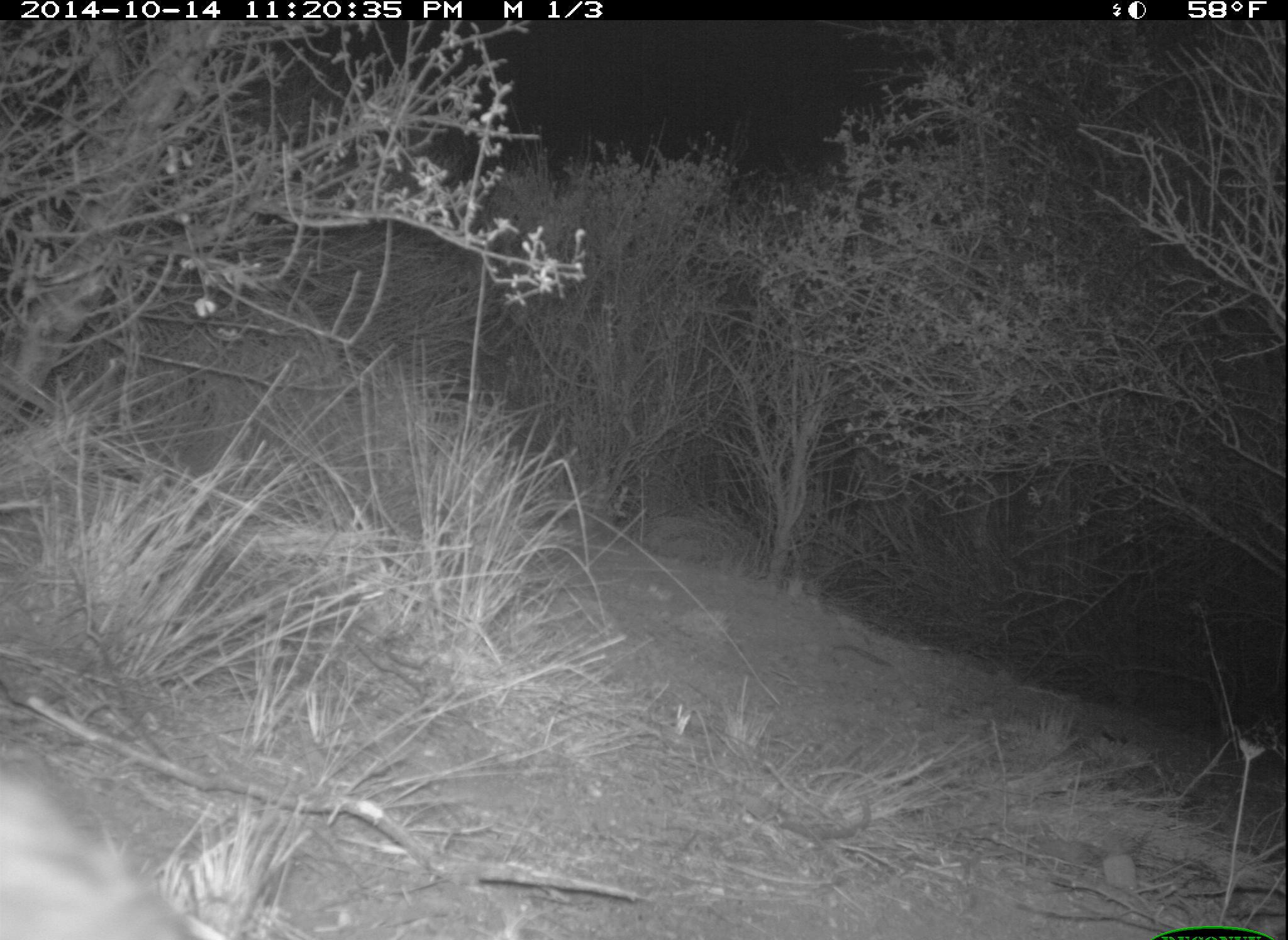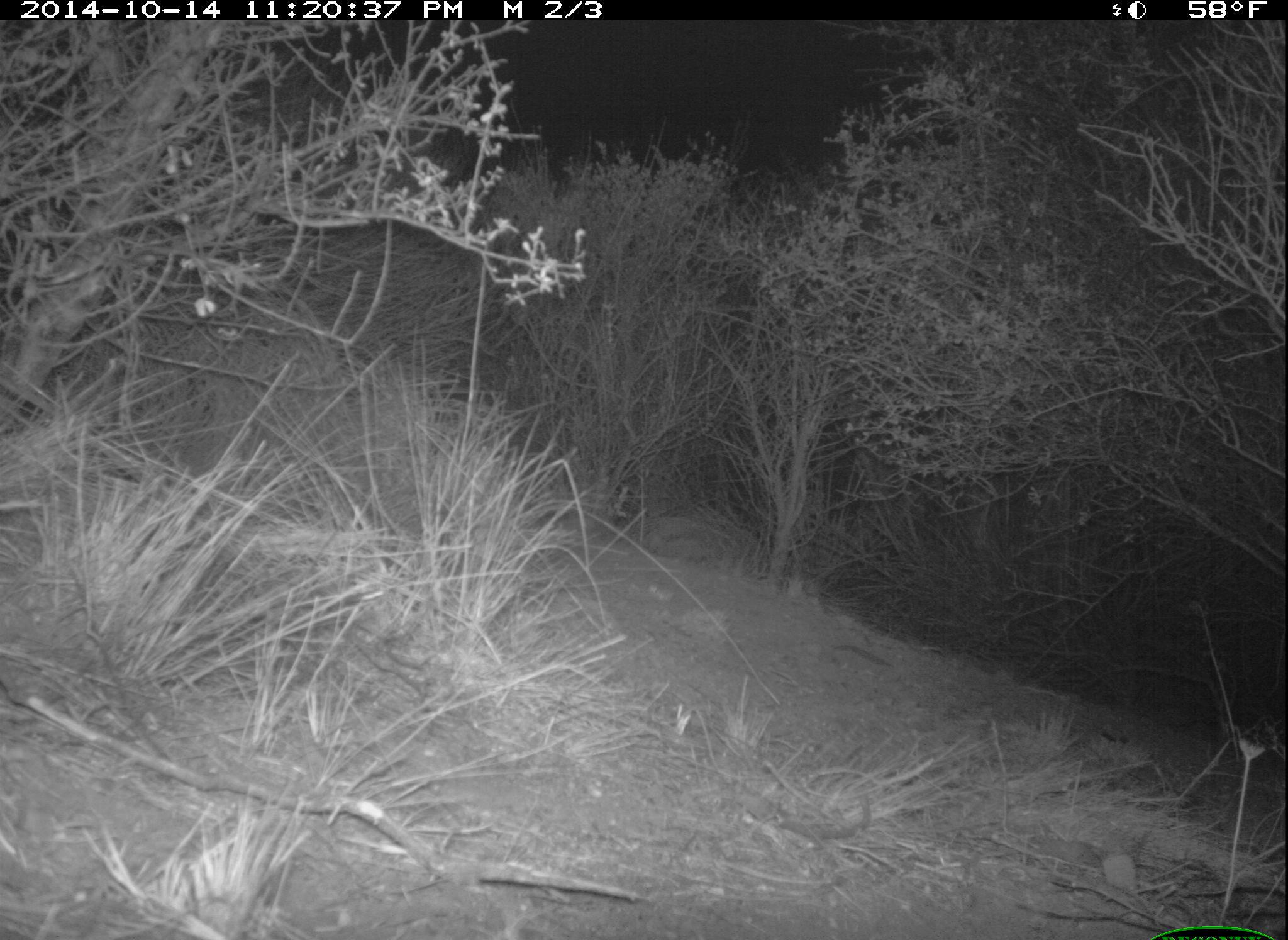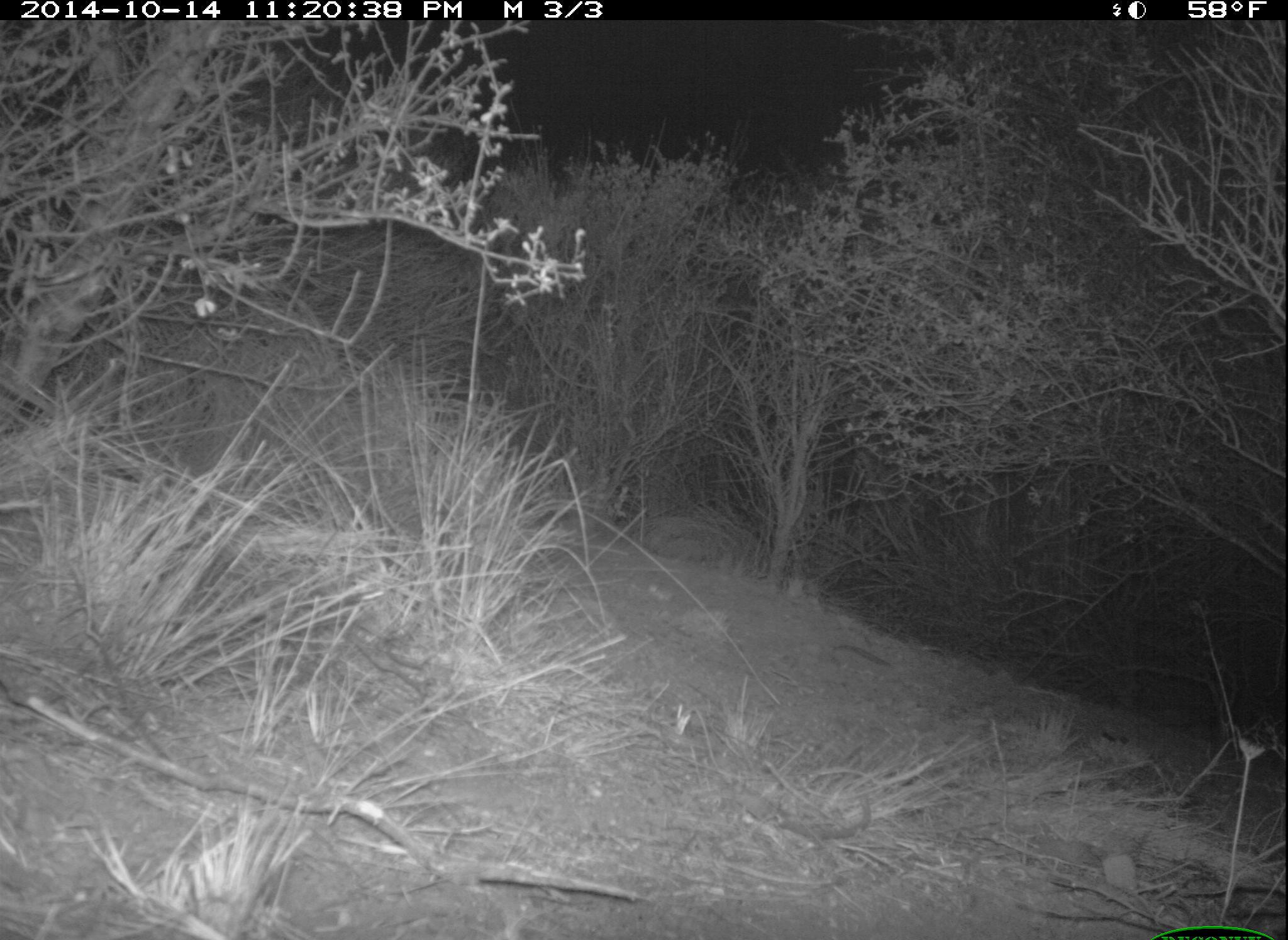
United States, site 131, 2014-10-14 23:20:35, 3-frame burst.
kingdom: Animalia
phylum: Chordata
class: Mammalia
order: Lagomorpha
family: Leporidae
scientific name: Leporidae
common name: rabbits and hares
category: rabbit